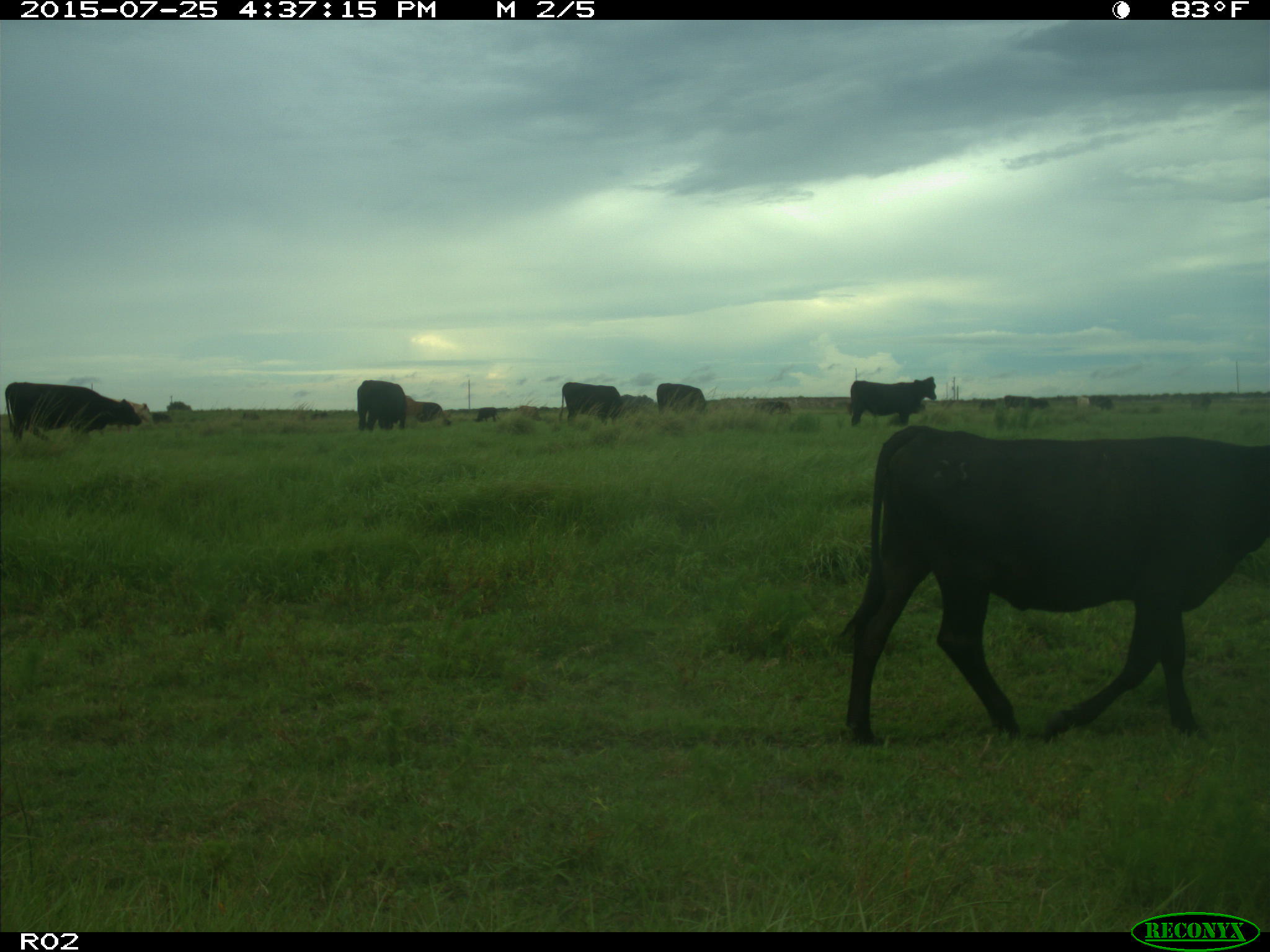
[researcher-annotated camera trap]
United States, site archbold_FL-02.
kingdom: Animalia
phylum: Chordata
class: Mammalia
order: Artiodactyla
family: Bovidae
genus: Bos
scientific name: Bos taurus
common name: domestic cow